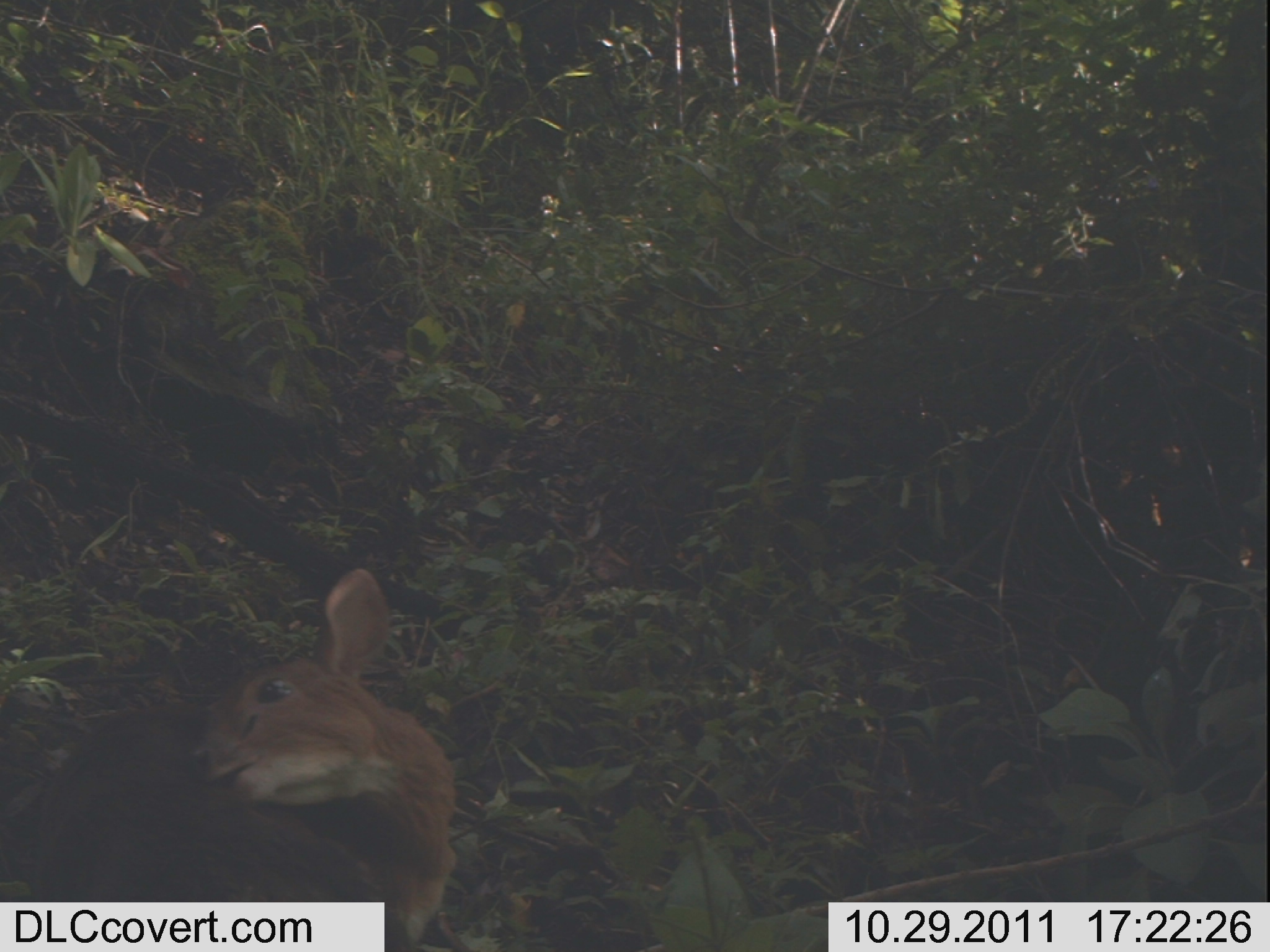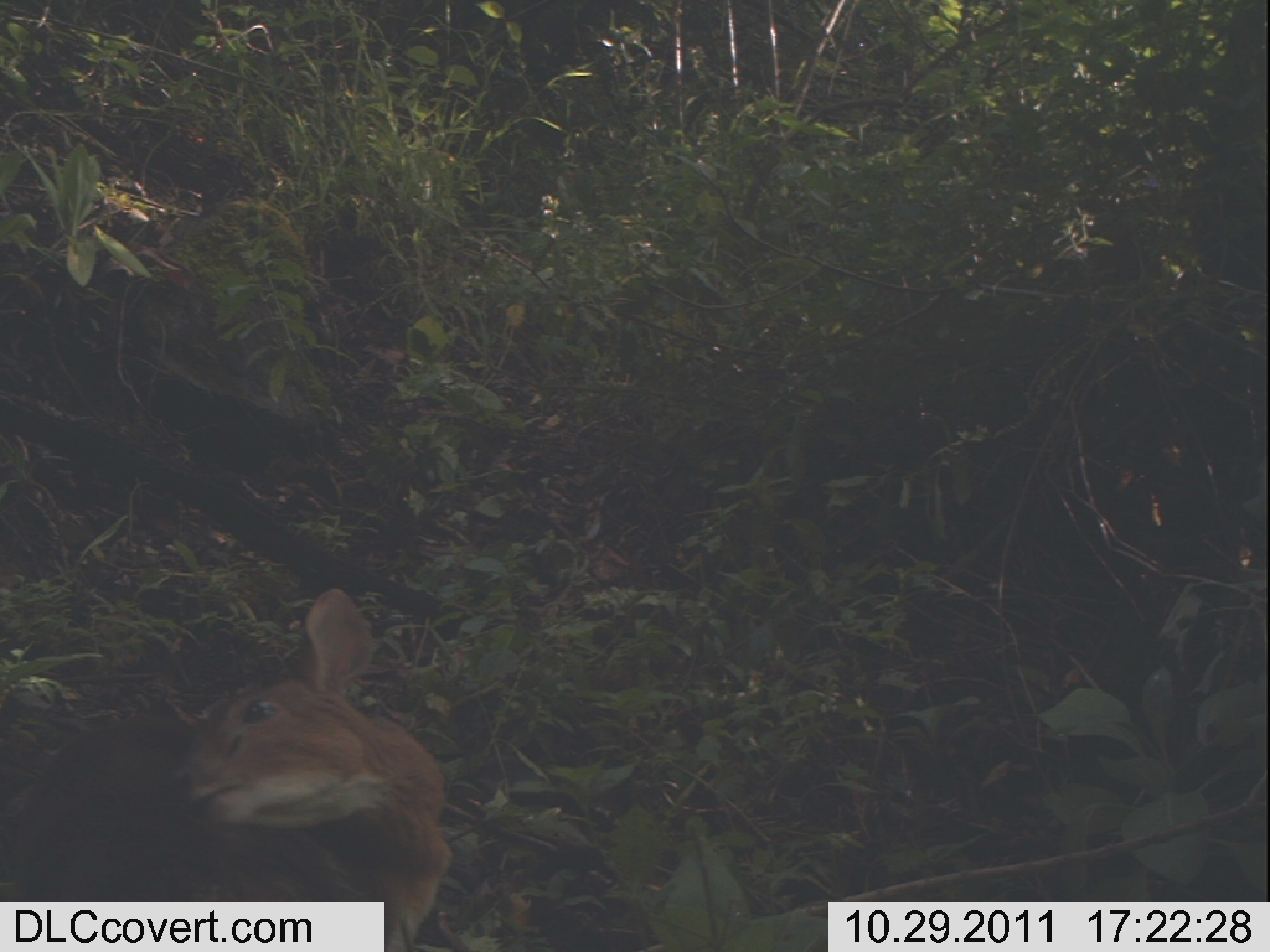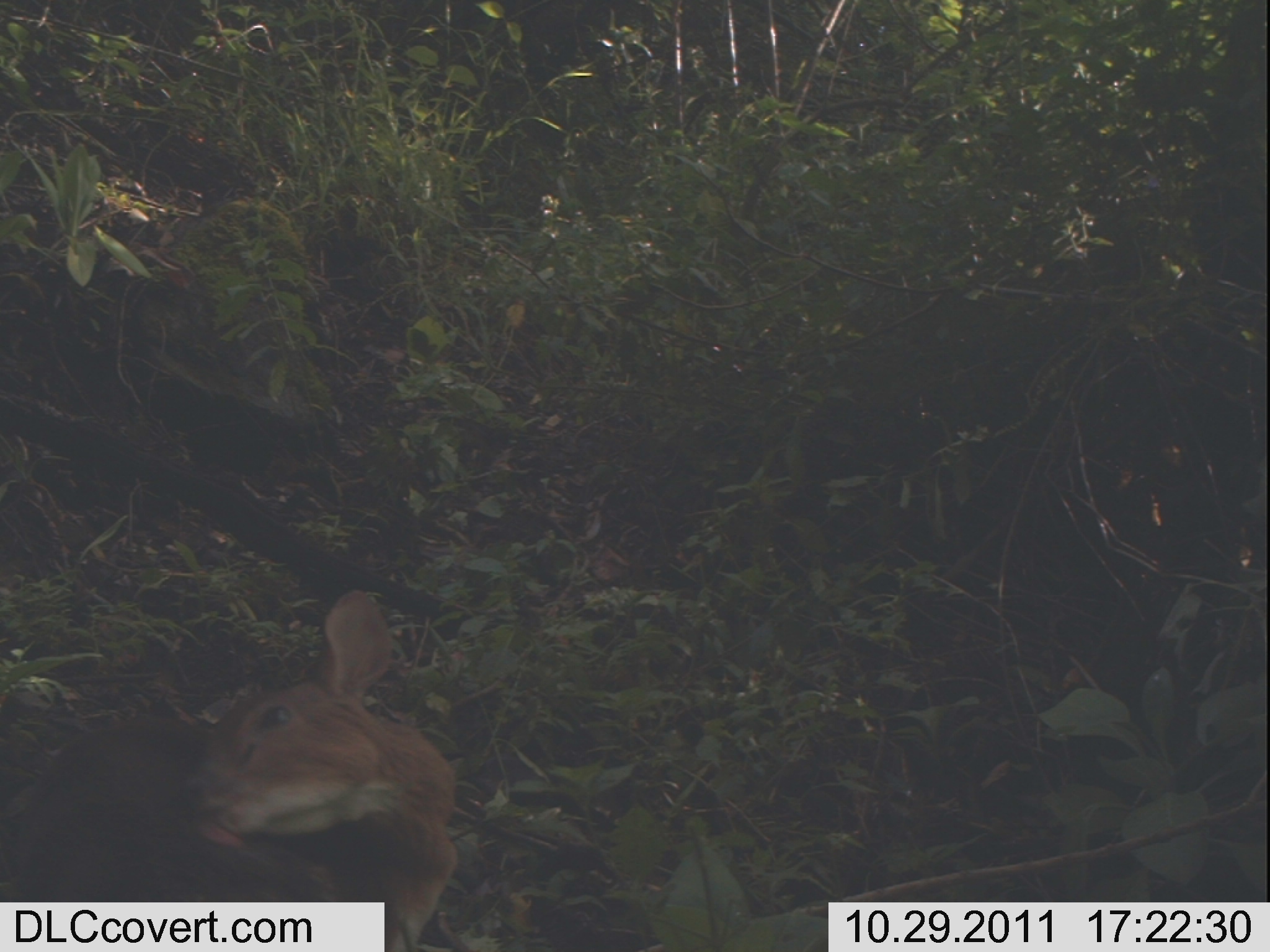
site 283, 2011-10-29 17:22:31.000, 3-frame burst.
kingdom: Animalia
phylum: Chordata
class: Mammalia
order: Artiodactyla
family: Bovidae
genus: Nesotragus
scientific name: Nesotragus moschatus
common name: suni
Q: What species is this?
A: Nesotragus moschatus (suni).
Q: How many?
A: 1.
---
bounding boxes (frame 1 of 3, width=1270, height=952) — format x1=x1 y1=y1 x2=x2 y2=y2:
nesotragus moschatus: x1=27 y1=565 x2=456 y2=947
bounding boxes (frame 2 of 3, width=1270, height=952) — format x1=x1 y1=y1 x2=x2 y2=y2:
nesotragus moschatus: x1=0 y1=587 x2=454 y2=946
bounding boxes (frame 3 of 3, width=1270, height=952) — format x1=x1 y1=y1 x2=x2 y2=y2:
nesotragus moschatus: x1=9 y1=588 x2=459 y2=950